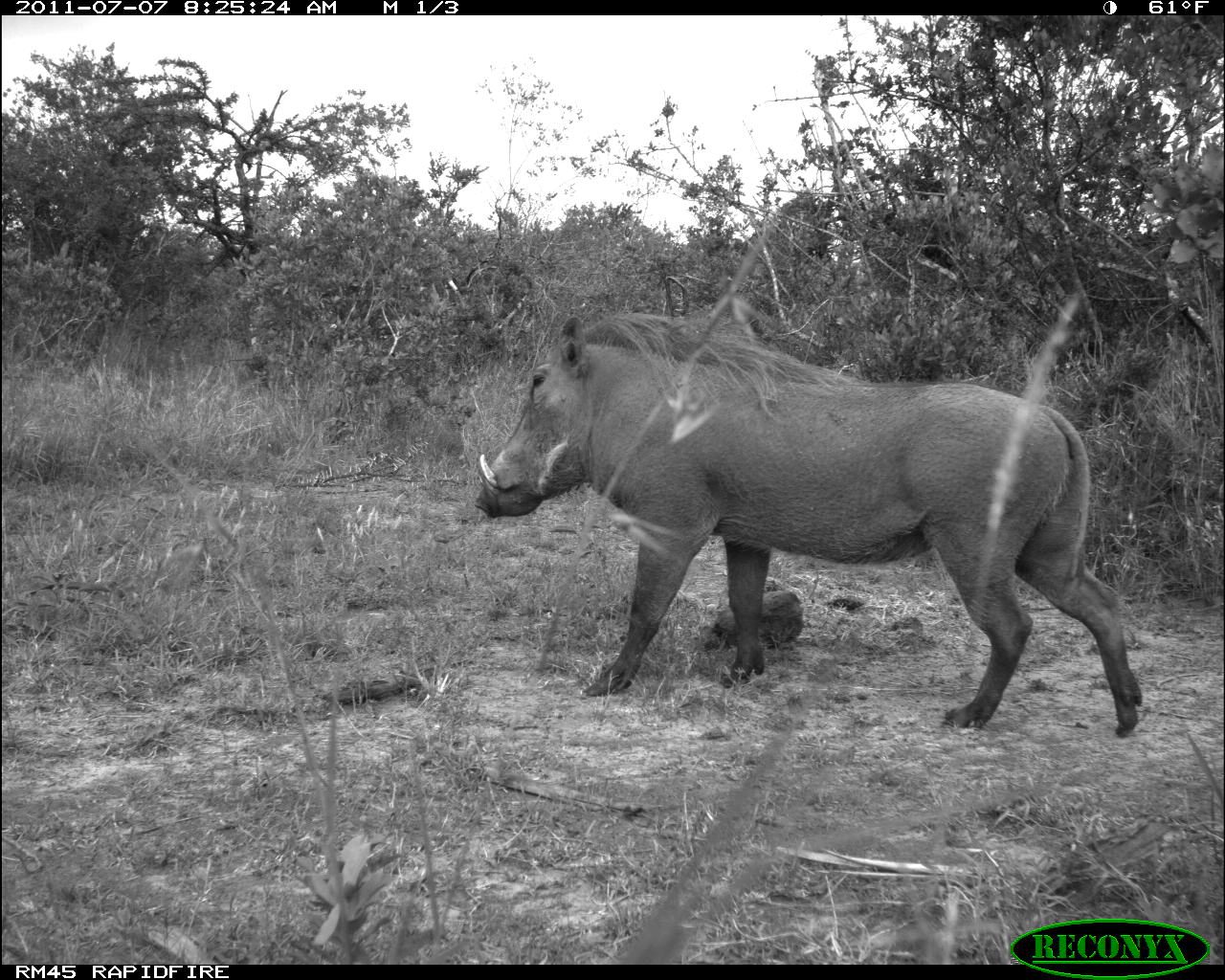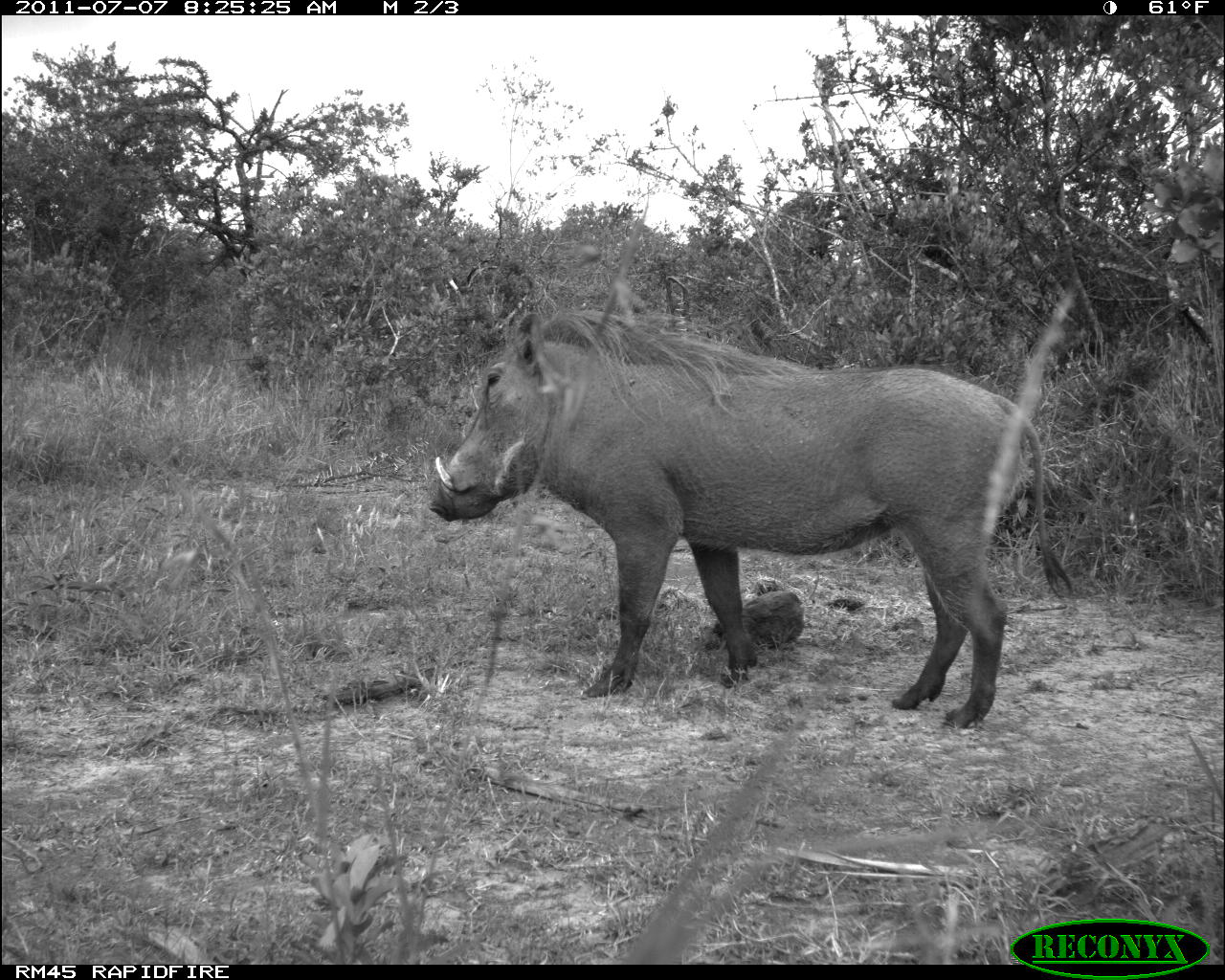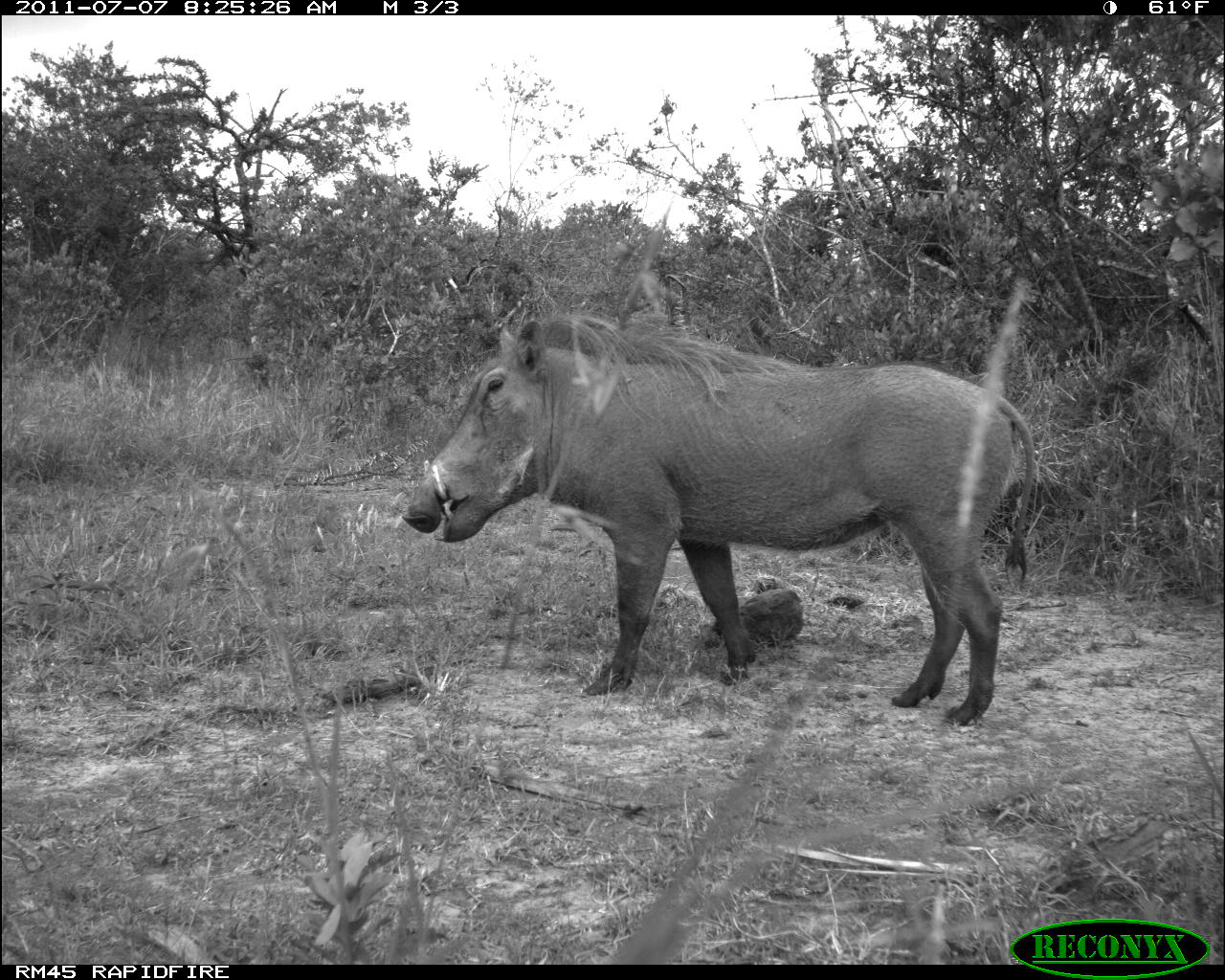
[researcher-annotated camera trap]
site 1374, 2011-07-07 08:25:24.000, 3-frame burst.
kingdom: Animalia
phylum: Chordata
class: Mammalia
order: Artiodactyla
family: Suidae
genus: Phacochoerus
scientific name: Phacochoerus africanus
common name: common warthog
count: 1